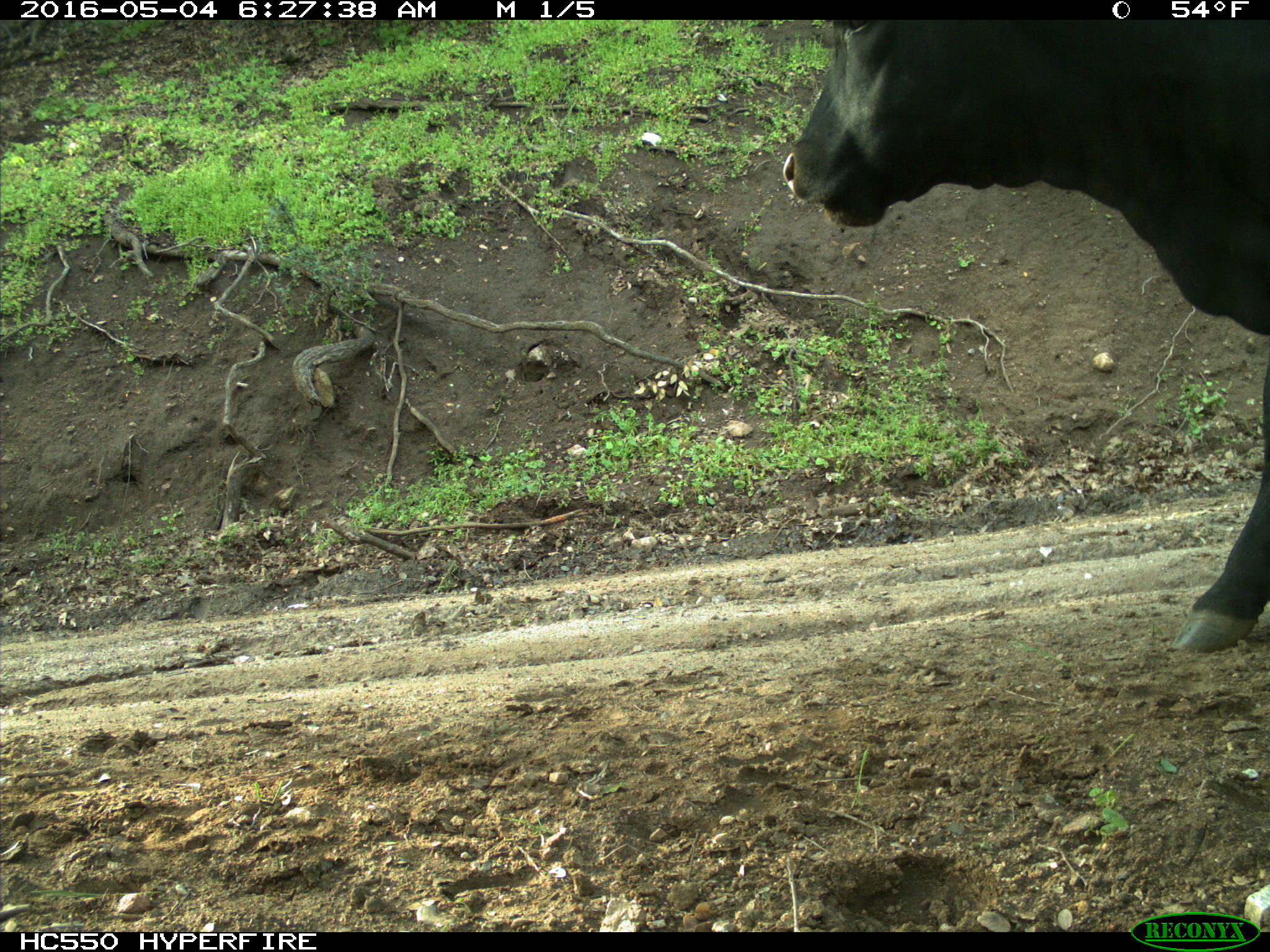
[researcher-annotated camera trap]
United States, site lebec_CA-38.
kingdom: Animalia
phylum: Chordata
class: Mammalia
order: Artiodactyla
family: Bovidae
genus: Bos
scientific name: Bos taurus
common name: domestic cow